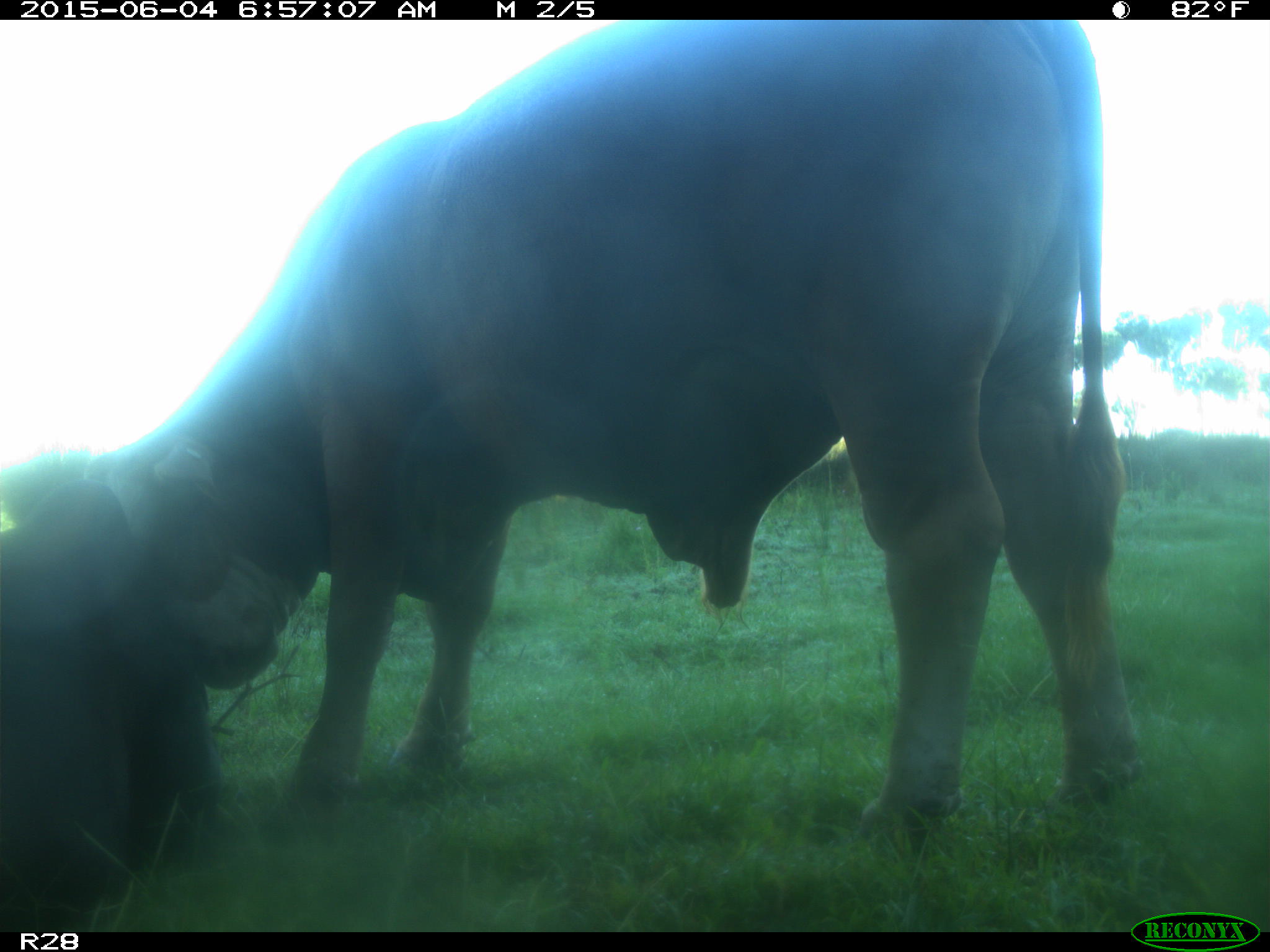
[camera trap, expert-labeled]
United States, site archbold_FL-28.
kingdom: Animalia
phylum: Chordata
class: Mammalia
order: Artiodactyla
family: Bovidae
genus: Bos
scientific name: Bos taurus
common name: domestic cow